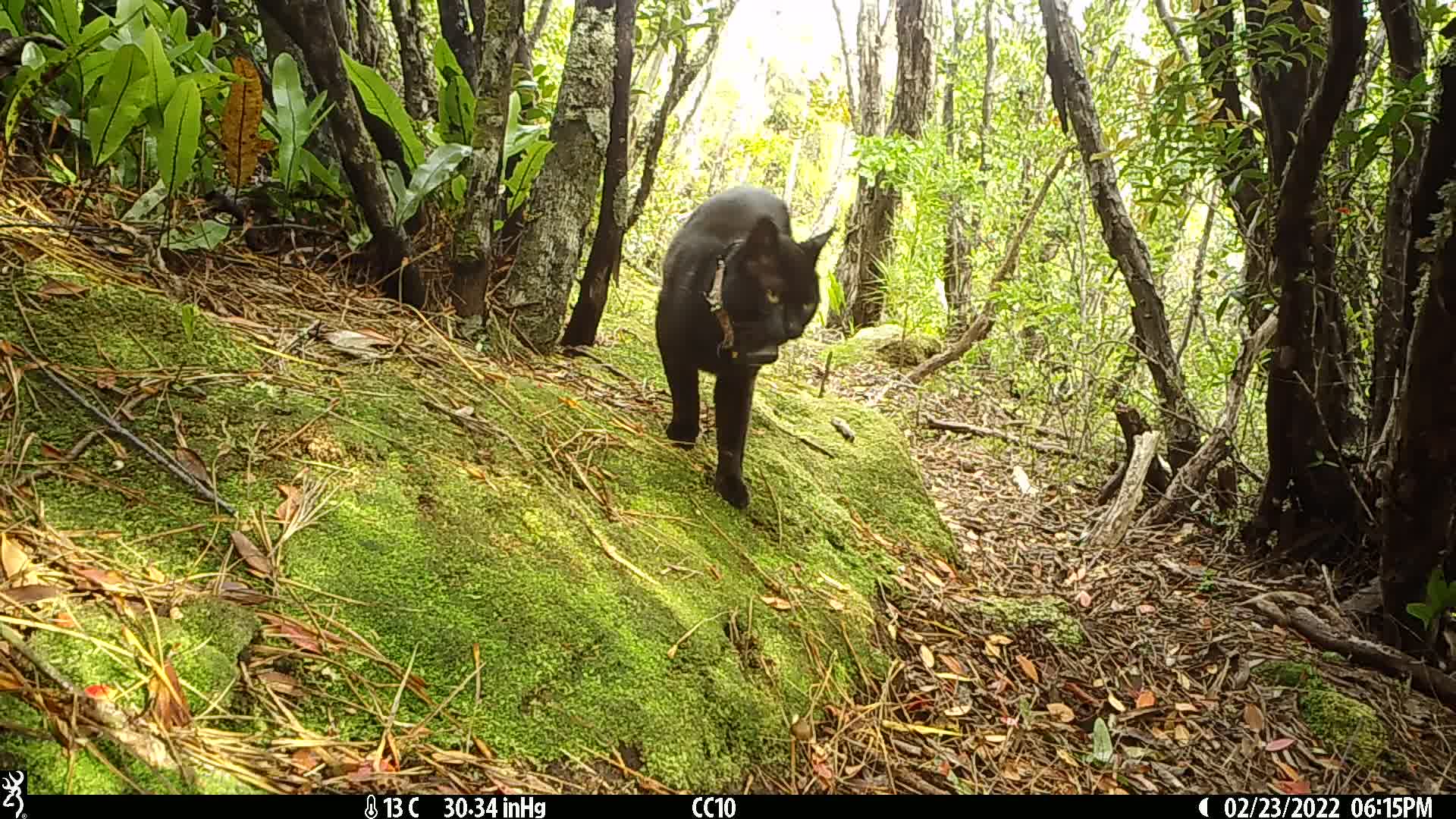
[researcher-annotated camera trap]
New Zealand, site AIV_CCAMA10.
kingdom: Animalia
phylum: Chordata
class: Mammalia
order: Carnivora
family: Felidae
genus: Felis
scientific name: Felis catus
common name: domestic cat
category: cat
Cat (domestic cat) (Felis catus).